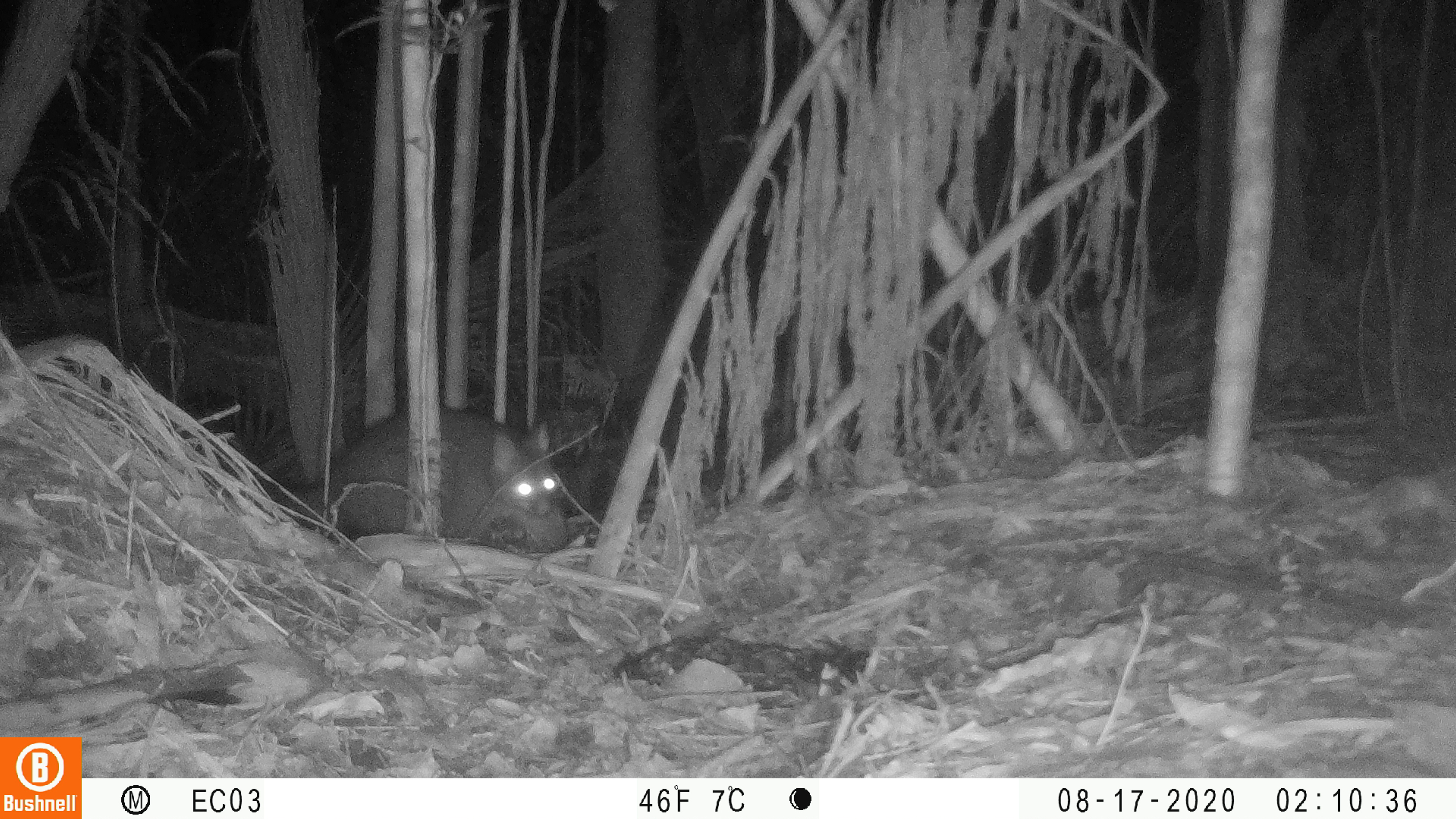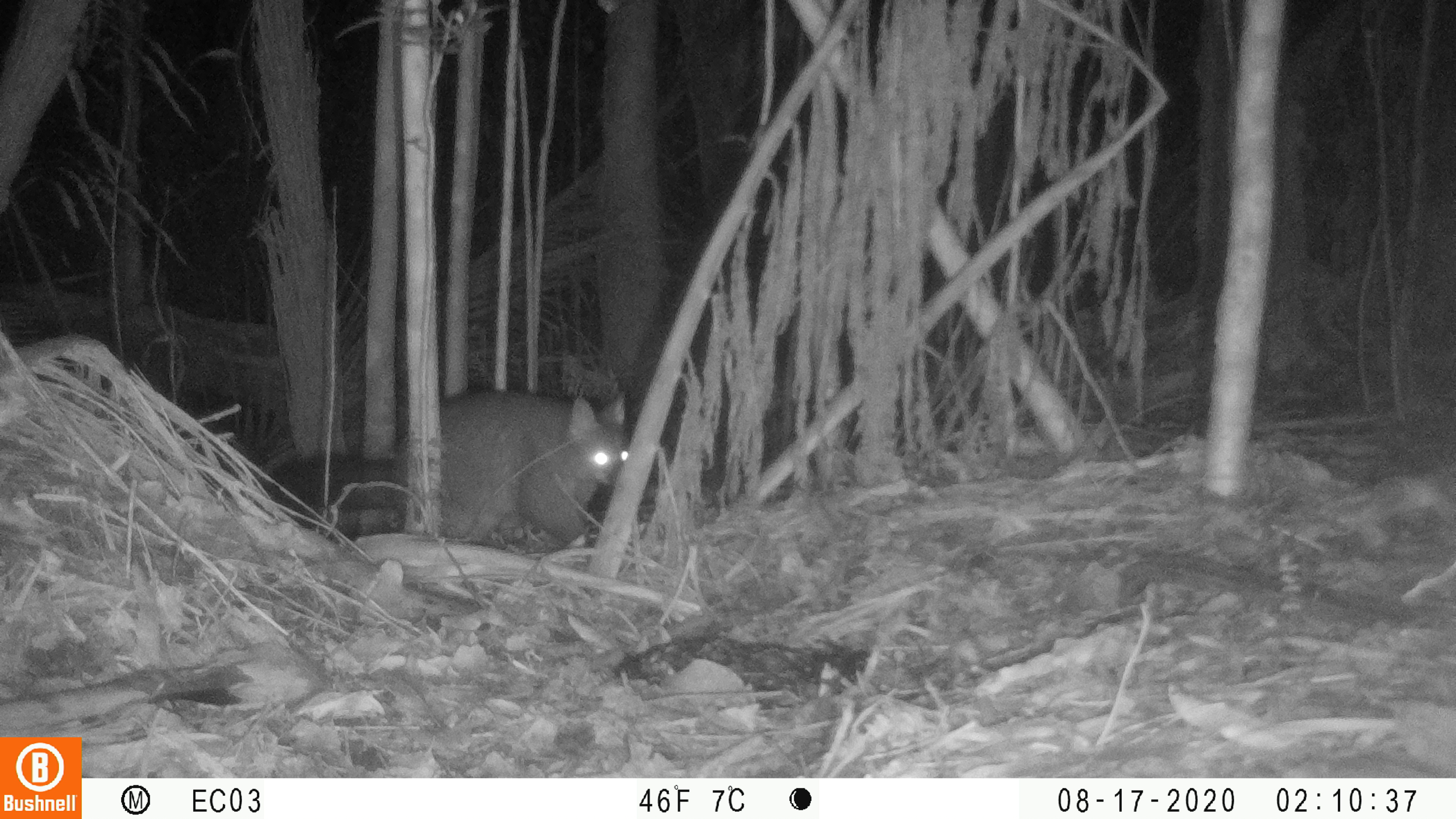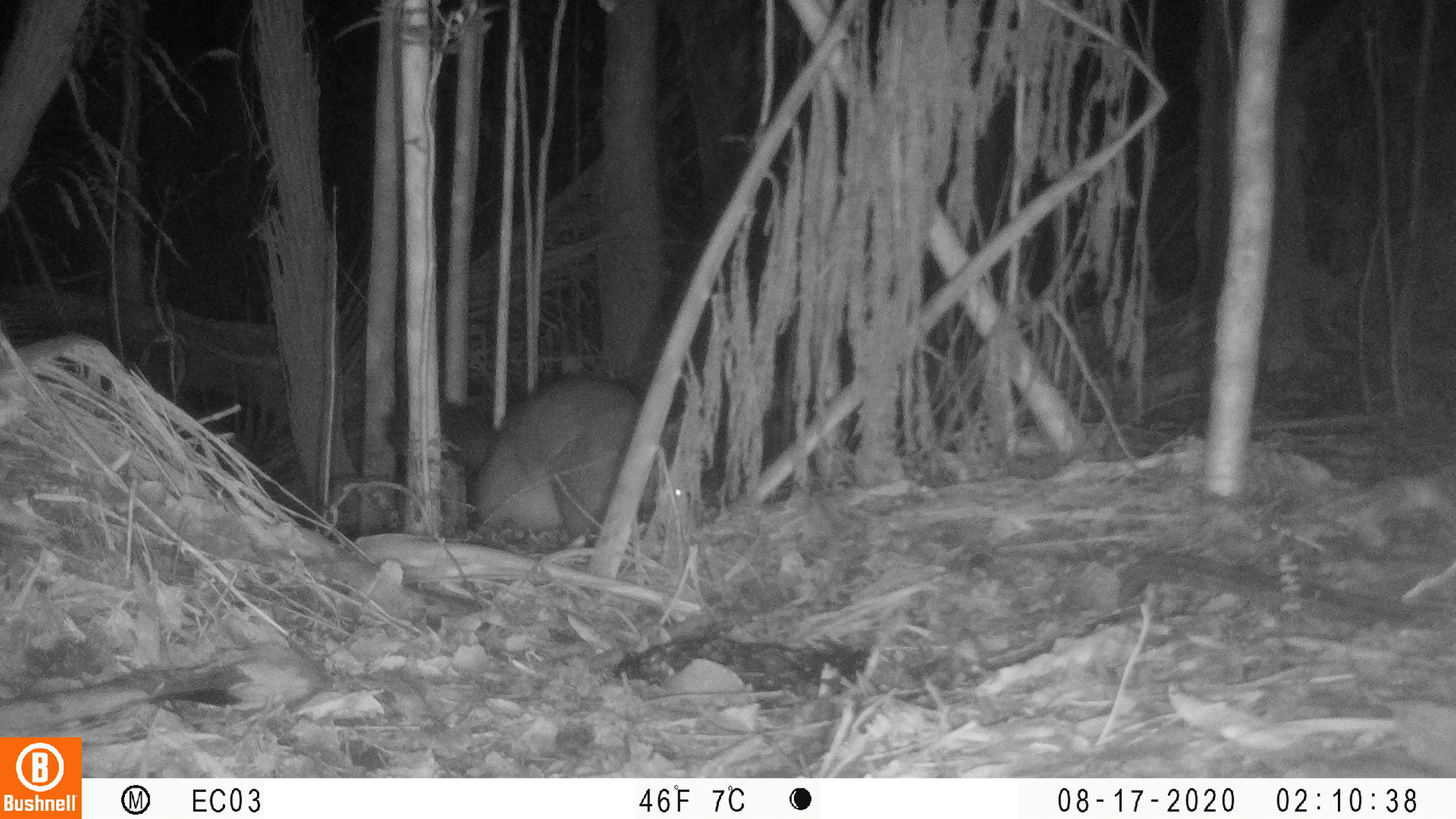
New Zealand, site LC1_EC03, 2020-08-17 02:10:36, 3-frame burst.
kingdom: Animalia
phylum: Chordata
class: Mammalia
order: Diprotodontia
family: Phalangeridae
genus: Trichosurus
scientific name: Trichosurus vulpecula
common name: common brushtail possum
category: possum